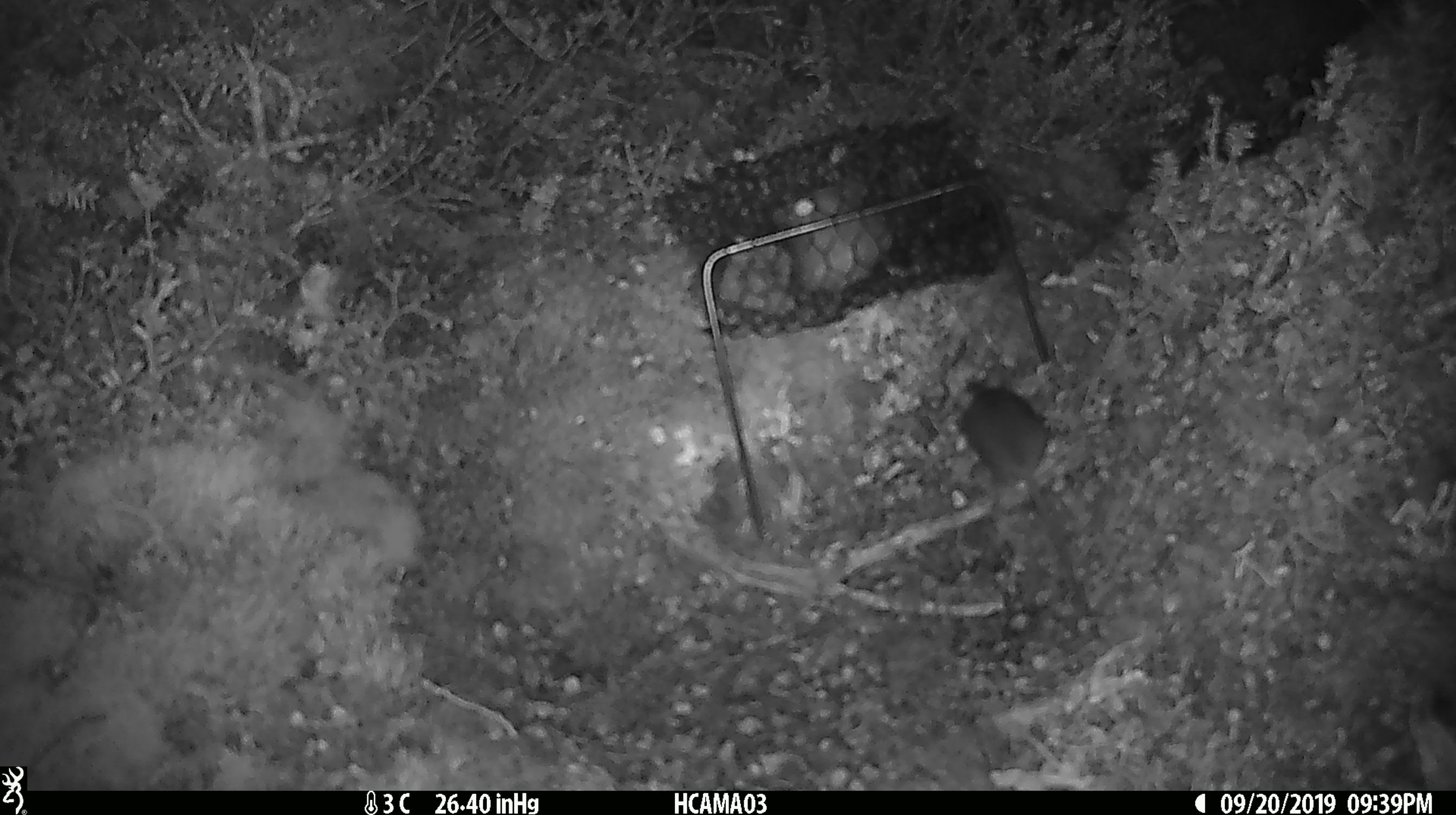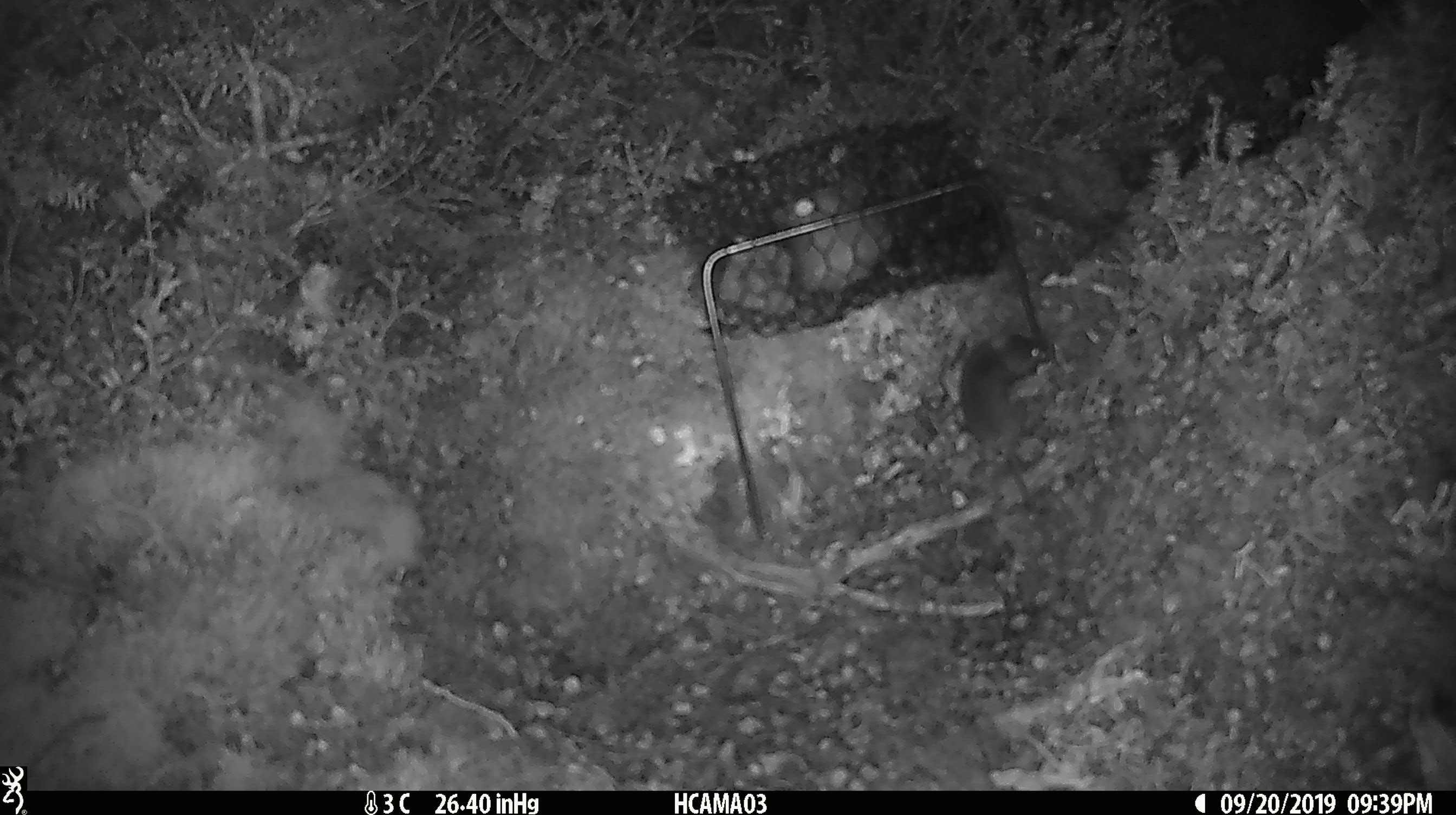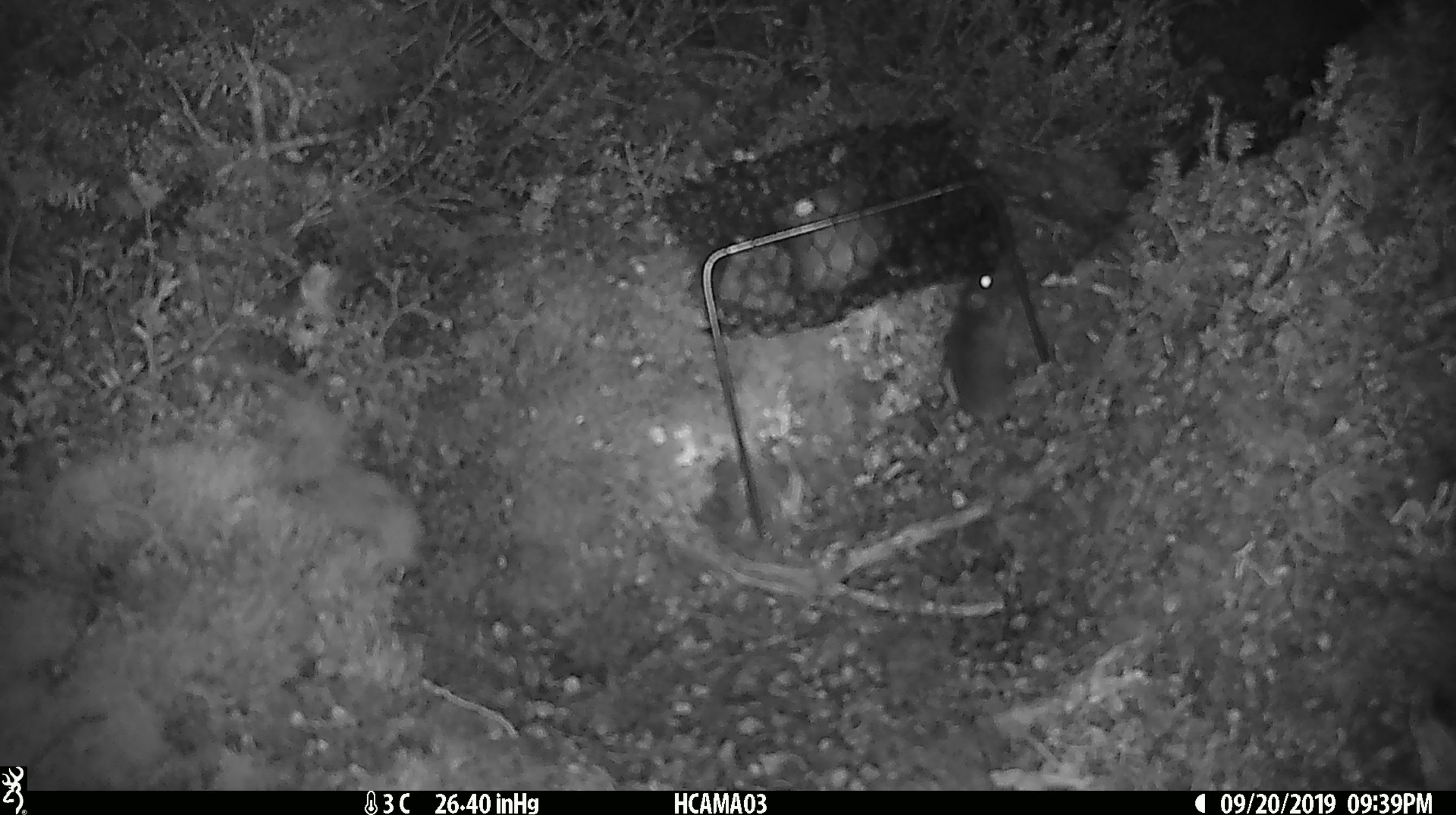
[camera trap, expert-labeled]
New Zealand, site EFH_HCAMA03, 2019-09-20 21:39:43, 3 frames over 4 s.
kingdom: Animalia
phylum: Chordata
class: Mammalia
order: Rodentia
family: Muridae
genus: Mus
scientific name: Mus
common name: mouse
Mouse (Mus).